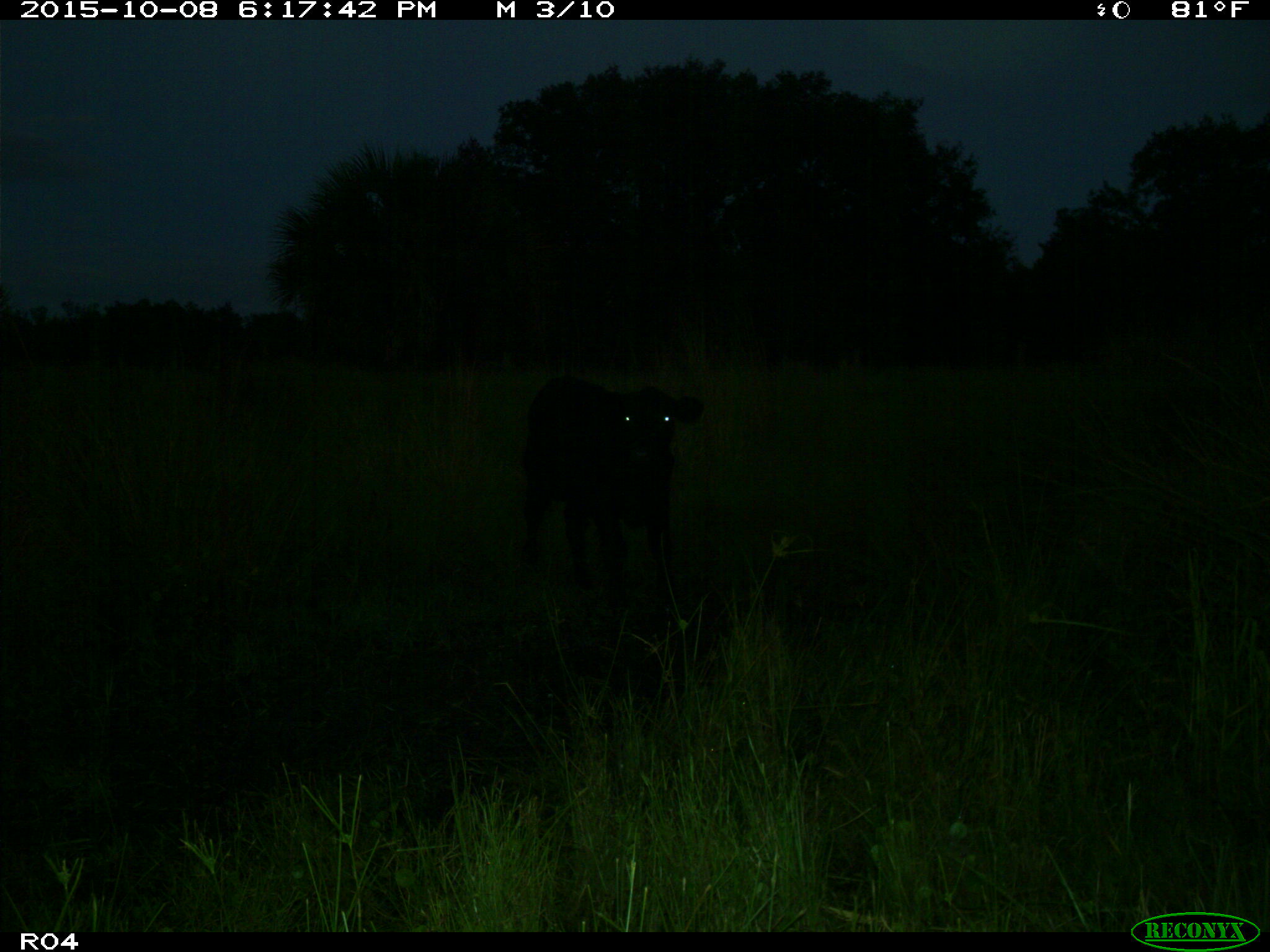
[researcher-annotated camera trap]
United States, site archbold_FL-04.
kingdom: Animalia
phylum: Chordata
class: Mammalia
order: Artiodactyla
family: Bovidae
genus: Bos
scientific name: Bos taurus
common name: domestic cow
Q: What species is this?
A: Bos taurus (domestic cow).